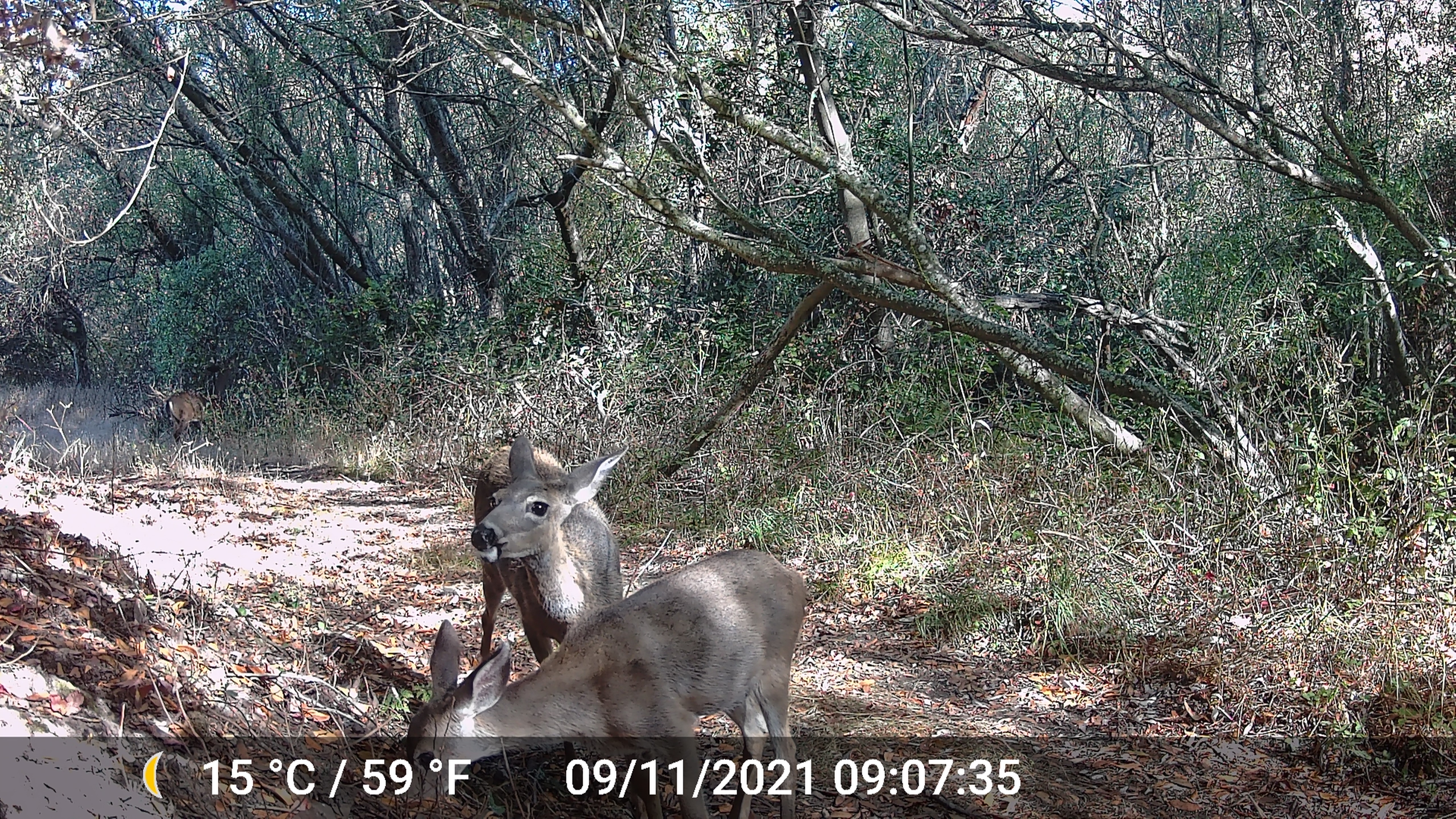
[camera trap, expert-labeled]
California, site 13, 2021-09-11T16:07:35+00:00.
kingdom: Animalia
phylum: Chordata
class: Mammalia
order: Artiodactyla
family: Cervidae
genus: Odocoileus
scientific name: Odocoileus hemionus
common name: mule deer